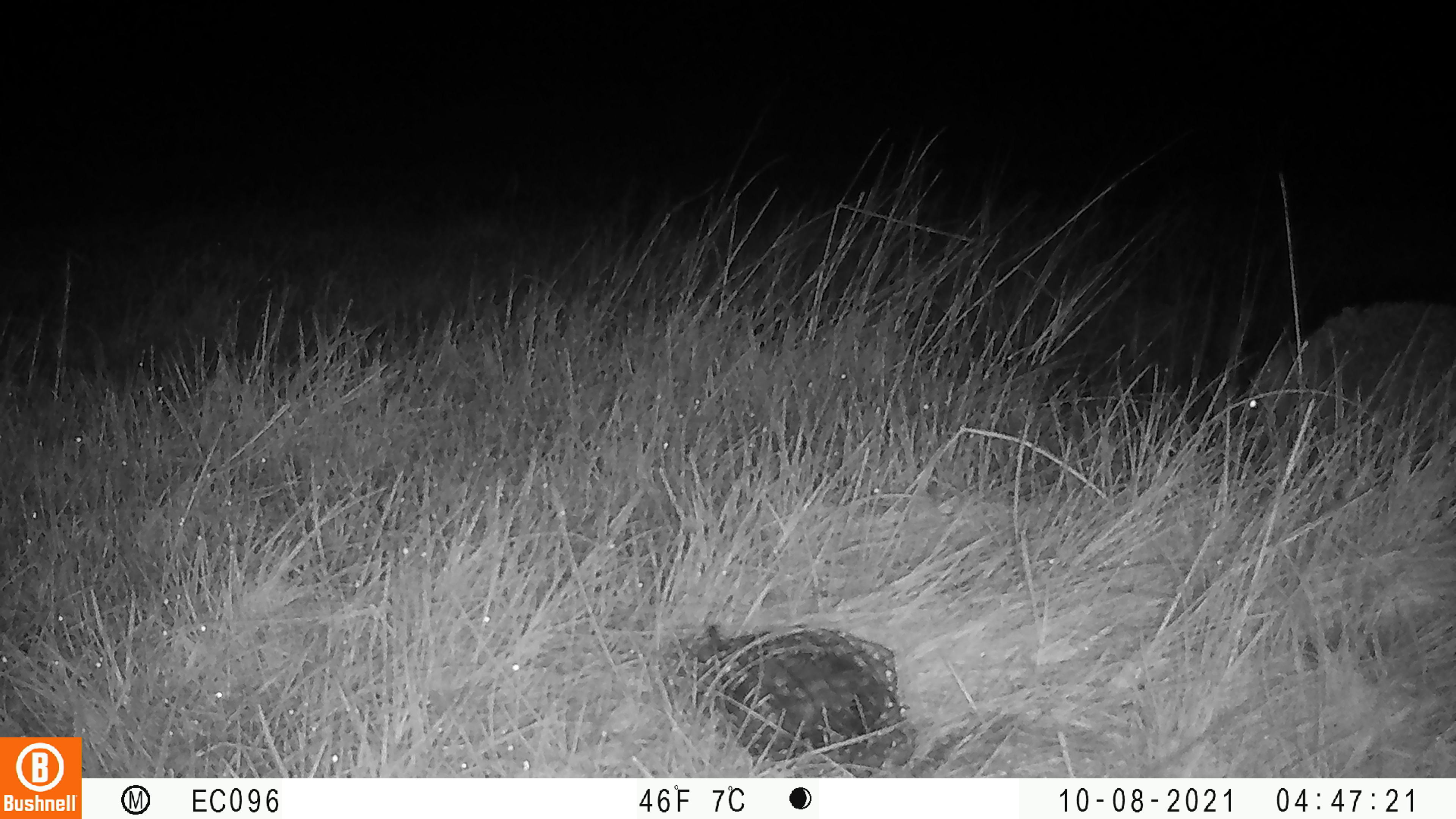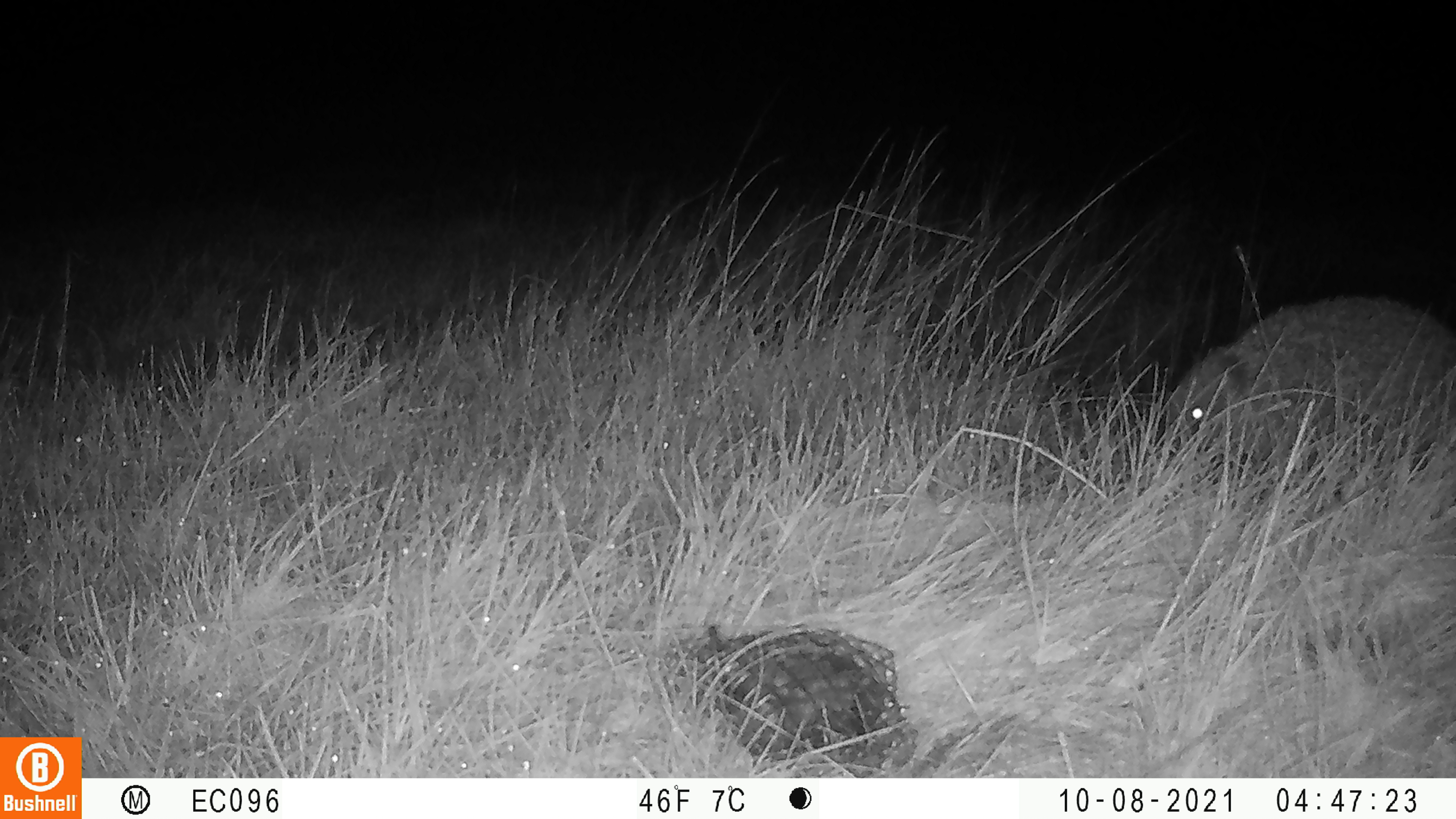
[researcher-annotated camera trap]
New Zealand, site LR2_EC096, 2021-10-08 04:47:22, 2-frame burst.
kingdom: Animalia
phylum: Chordata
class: Mammalia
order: Eulipotyphla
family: Erinaceidae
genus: Erinaceus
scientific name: Erinaceus europaeus europaeus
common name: european hedgehog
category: hedgehog